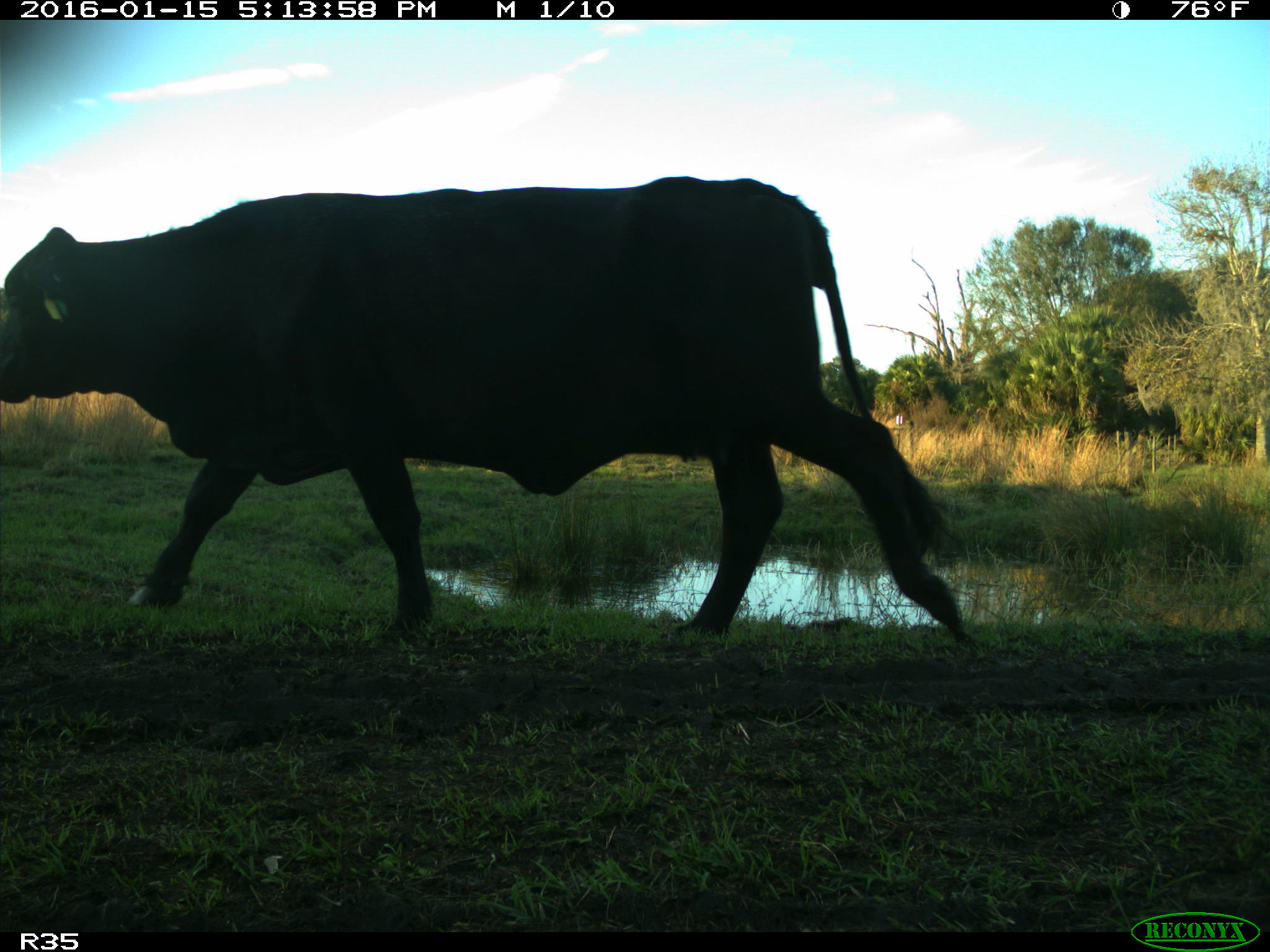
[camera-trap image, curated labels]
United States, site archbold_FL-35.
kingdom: Animalia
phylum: Chordata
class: Mammalia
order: Artiodactyla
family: Bovidae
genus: Bos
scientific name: Bos taurus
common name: domestic cow